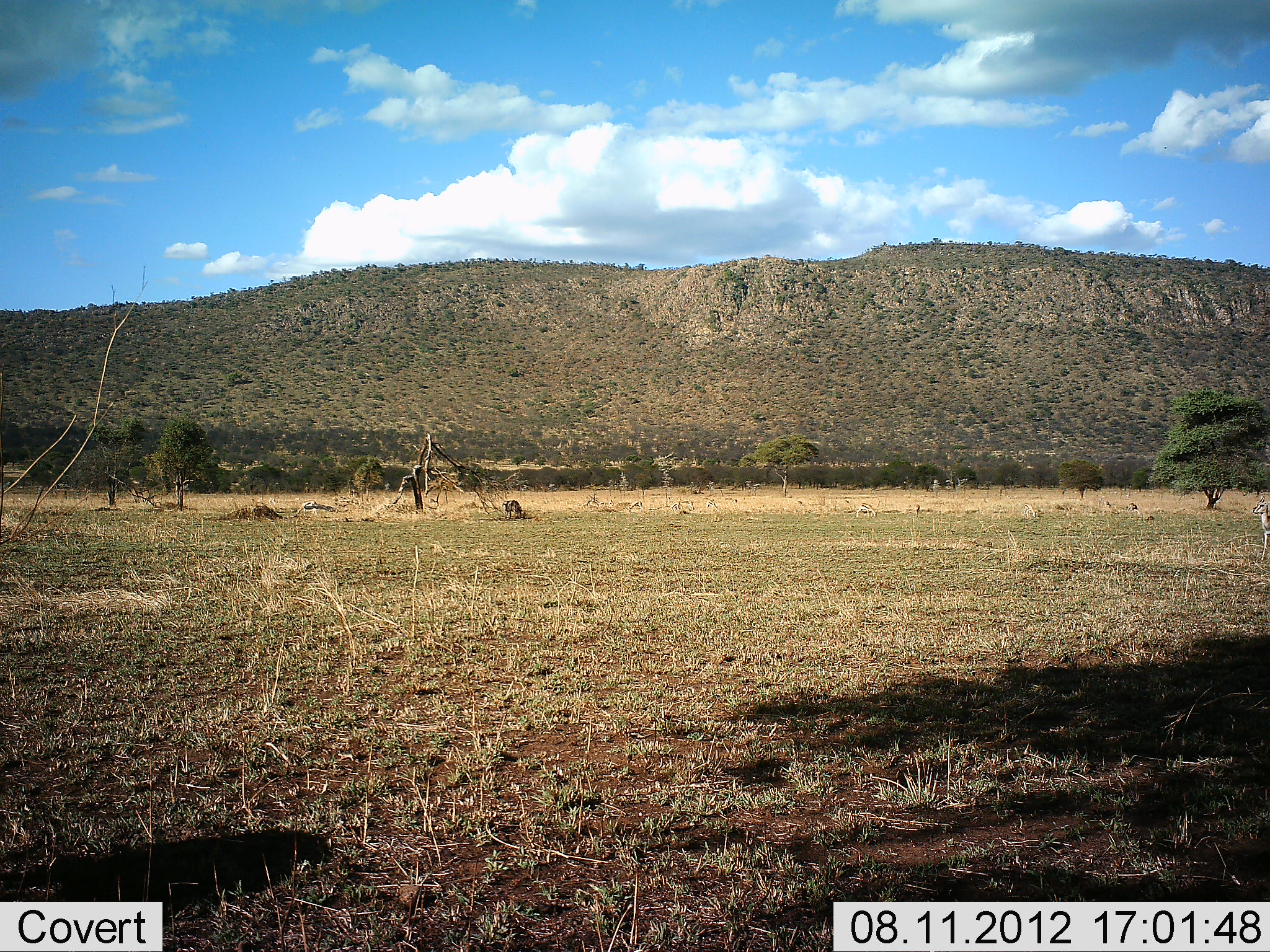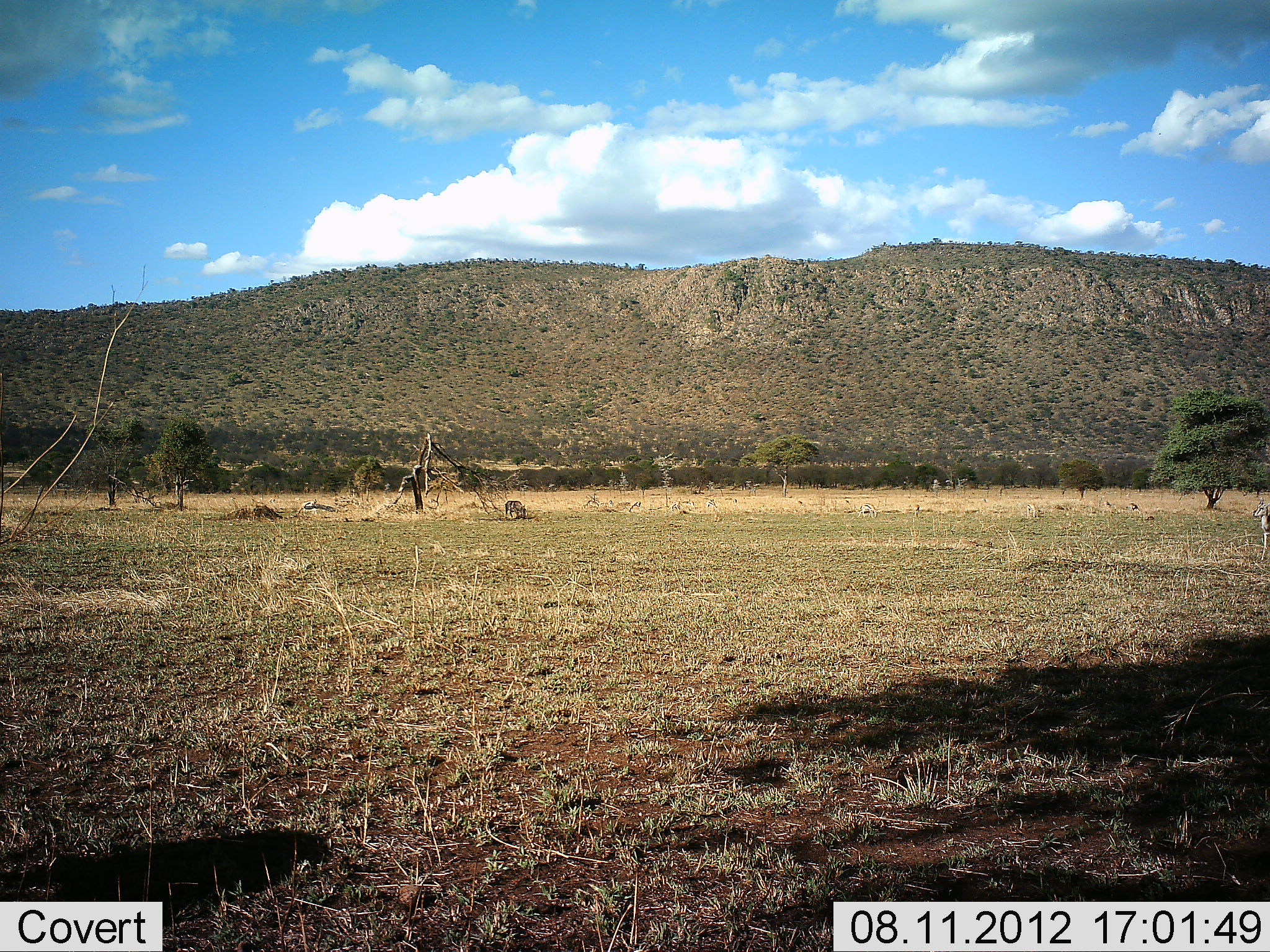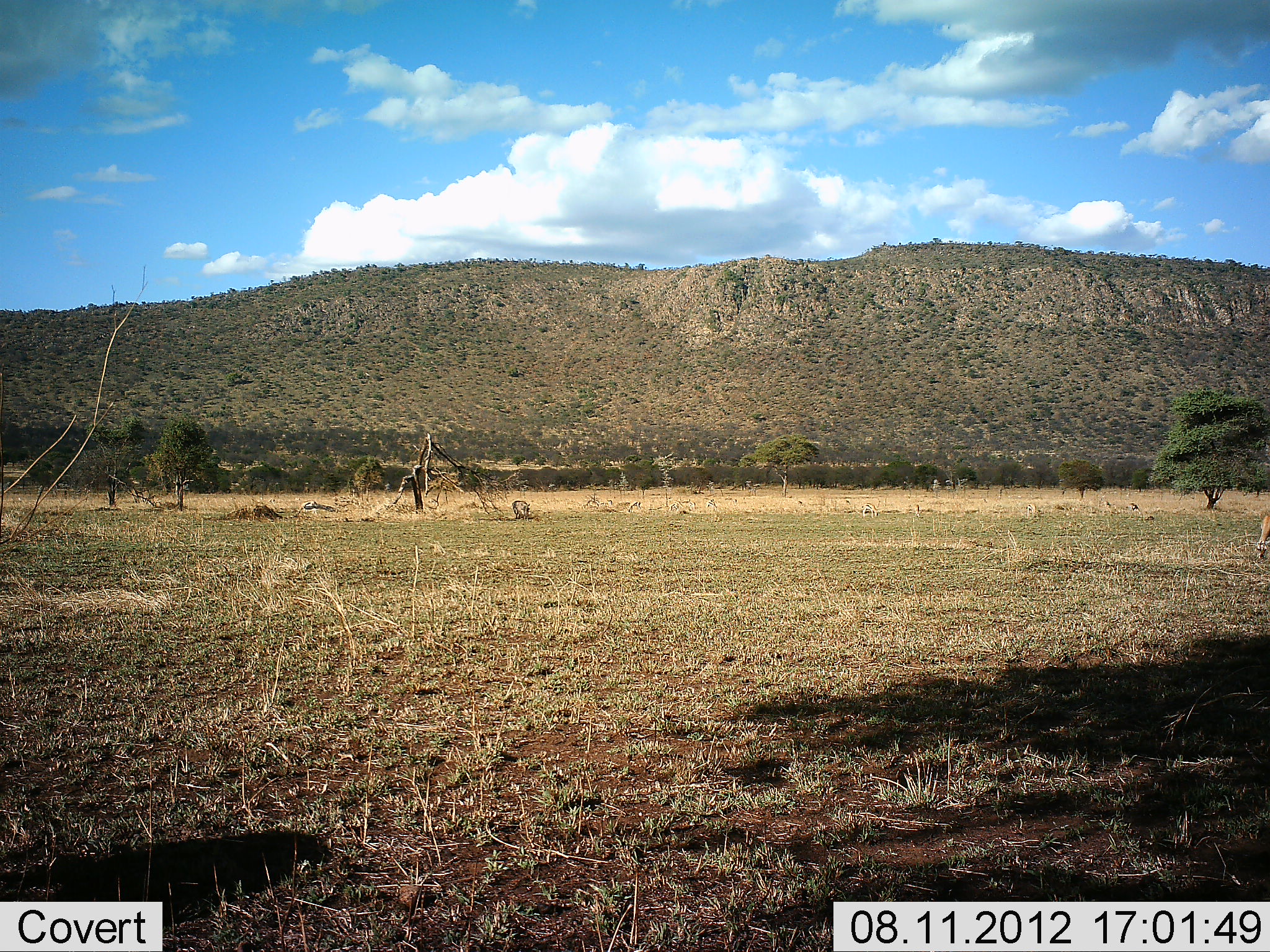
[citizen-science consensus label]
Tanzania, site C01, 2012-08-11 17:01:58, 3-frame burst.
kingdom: Animalia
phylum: Chordata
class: Mammalia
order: Artiodactyla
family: Bovidae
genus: Eudorcas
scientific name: Eudorcas thomsonii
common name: thomson's gazelle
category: gazellethomsons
Gazellethomsons (thomson's gazelle) (Eudorcas thomsonii), count 5. Behavior (volunteer vote fractions): standing 0%, resting 25%, moving 0%, interacting 0%. Young present (vote fraction): 0%. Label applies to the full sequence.